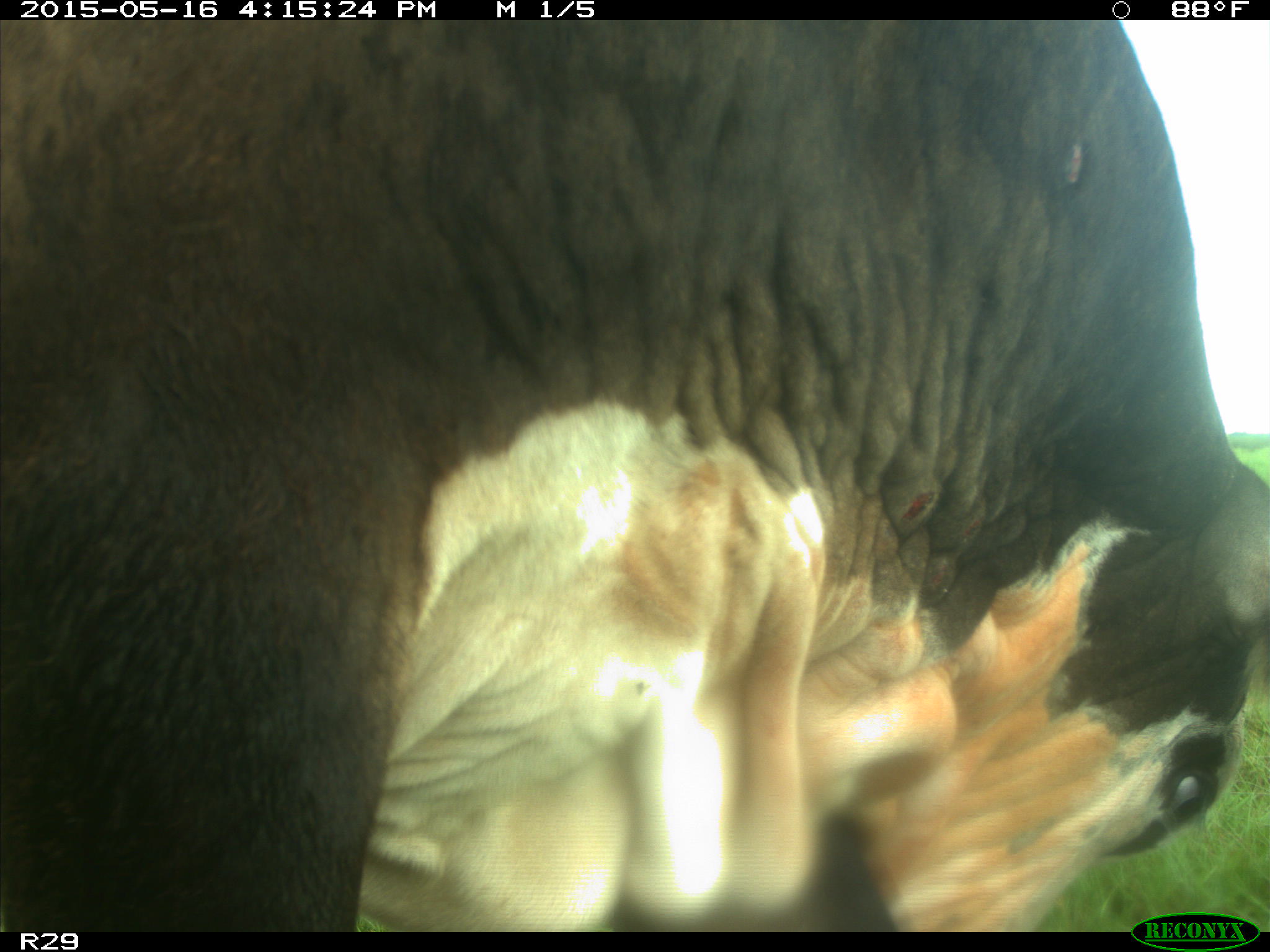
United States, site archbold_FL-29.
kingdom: Animalia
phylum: Chordata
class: Mammalia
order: Artiodactyla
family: Bovidae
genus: Bos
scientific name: Bos taurus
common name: domestic cow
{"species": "Bos taurus (domestic cow)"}